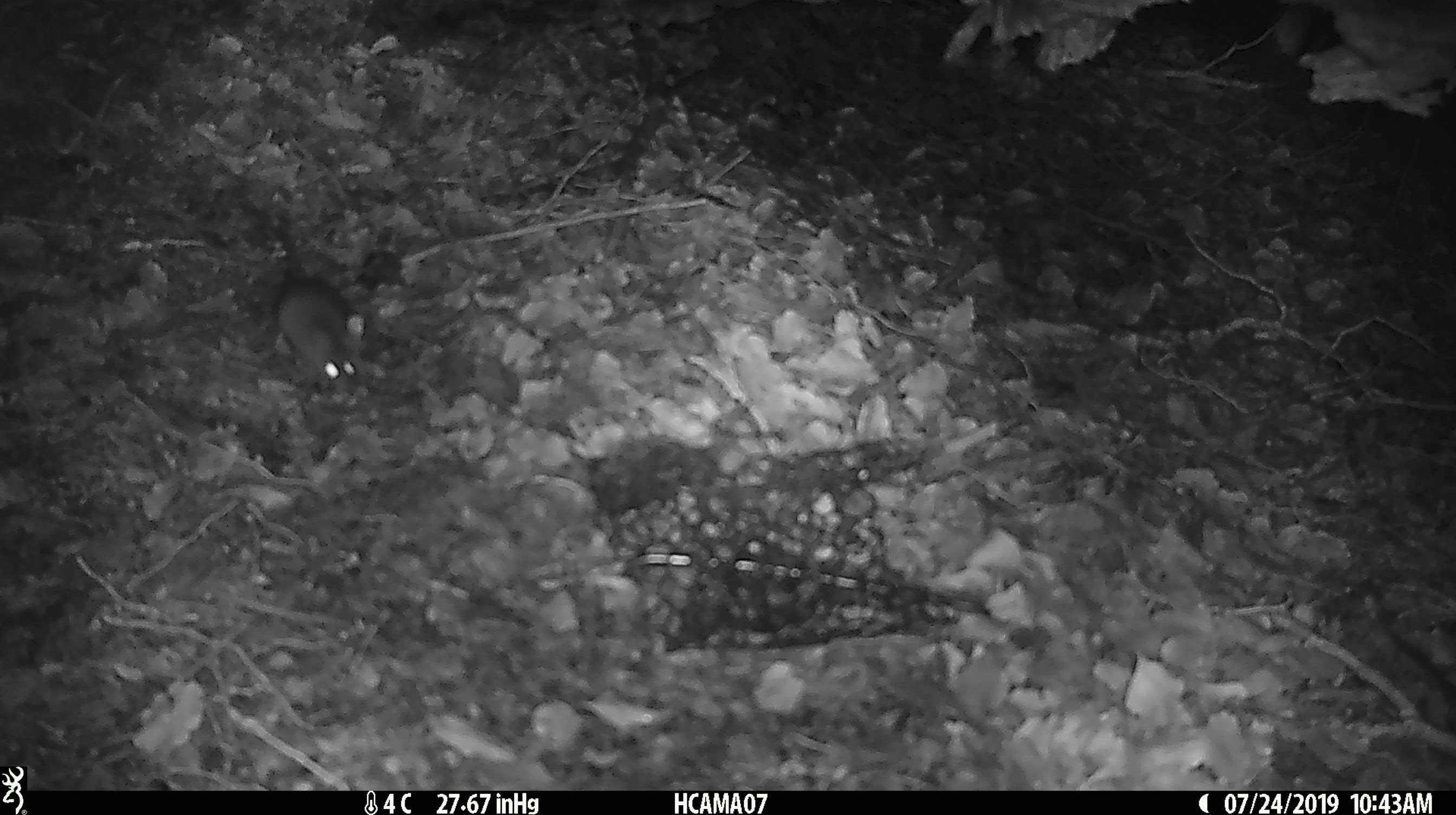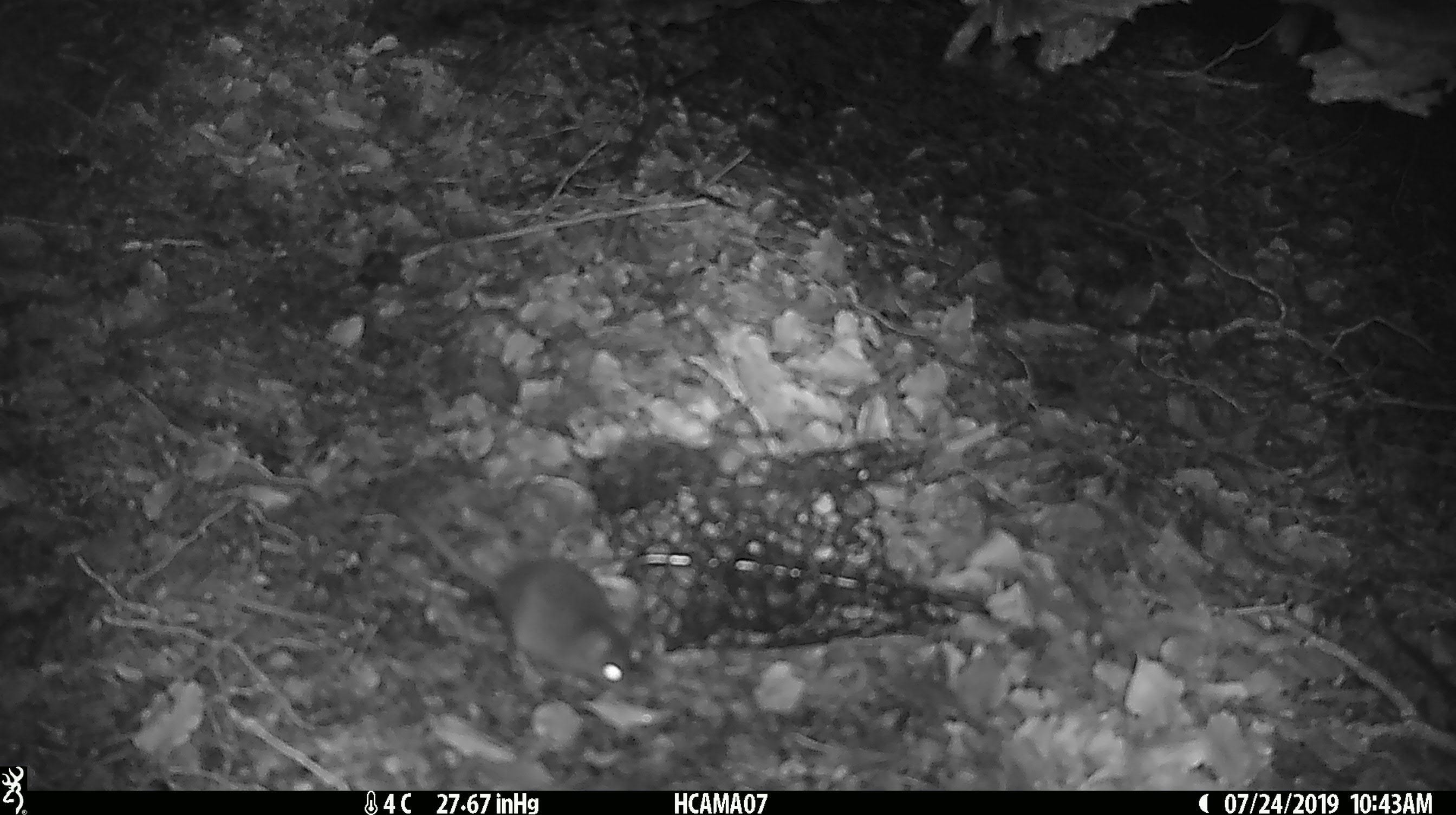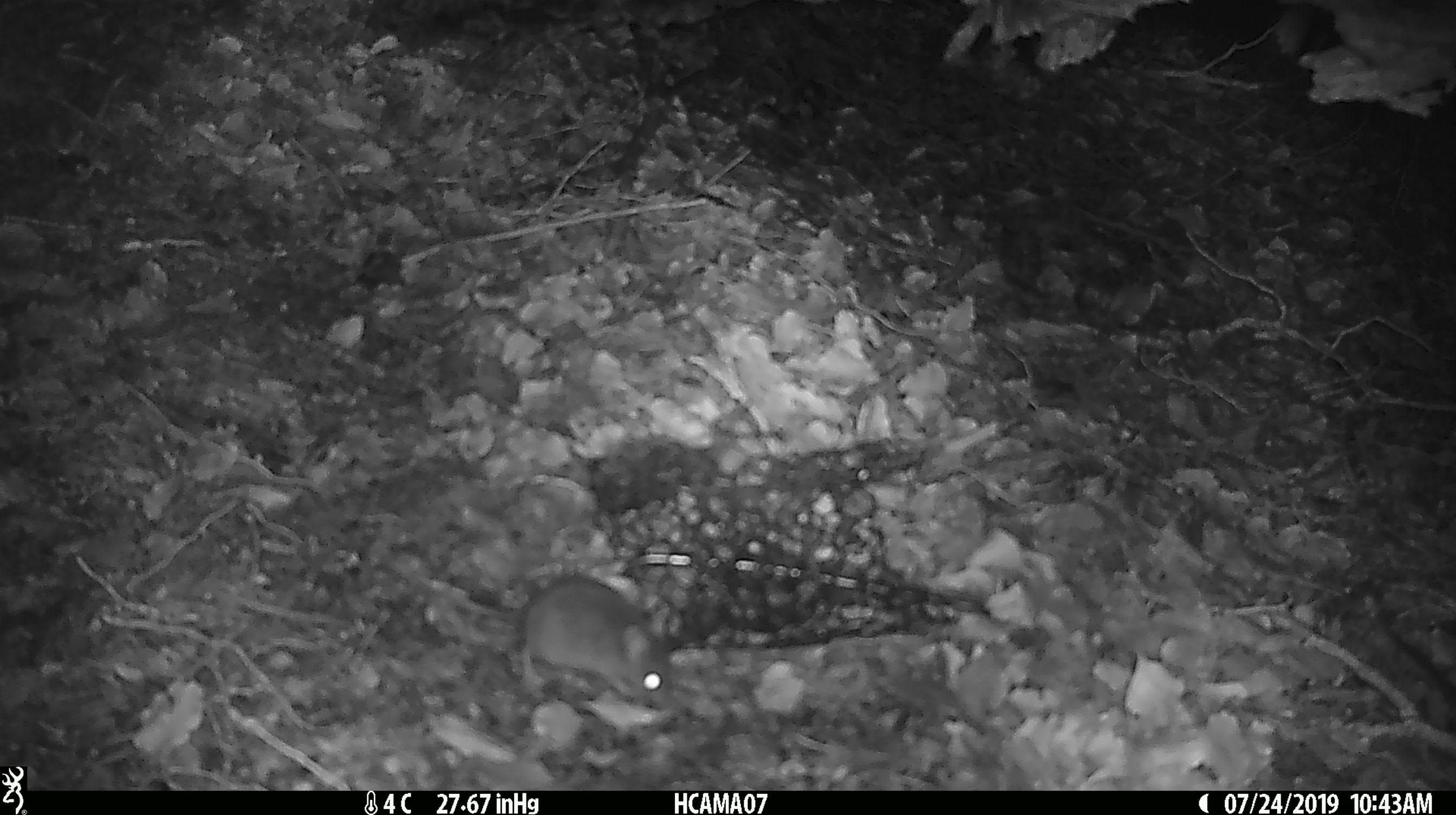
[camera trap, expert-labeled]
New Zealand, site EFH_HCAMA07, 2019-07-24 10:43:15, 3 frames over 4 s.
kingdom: Animalia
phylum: Chordata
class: Mammalia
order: Rodentia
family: Muridae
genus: Mus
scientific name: Mus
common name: mouse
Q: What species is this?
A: Mouse (Mus).